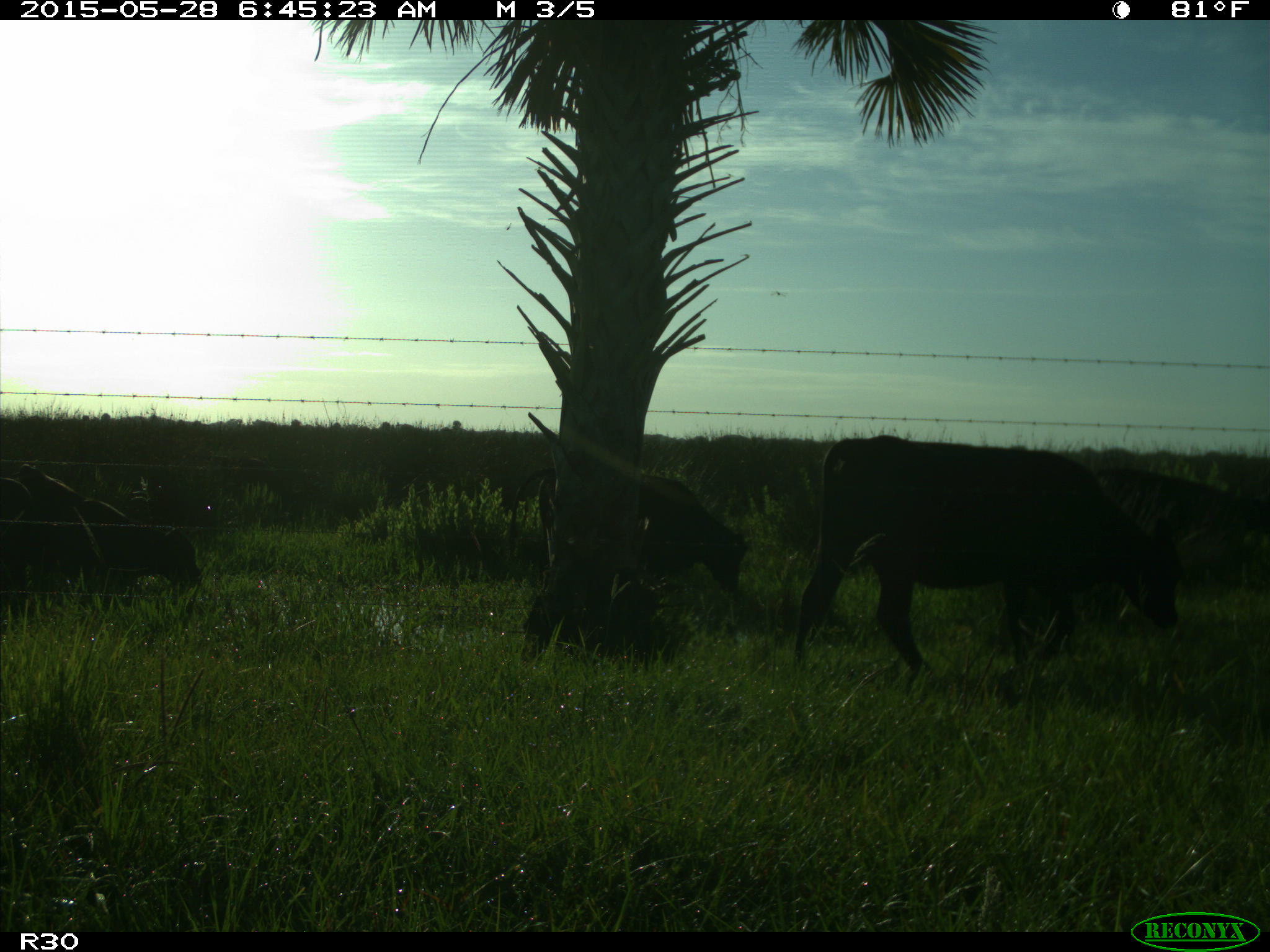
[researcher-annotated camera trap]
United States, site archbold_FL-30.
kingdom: Animalia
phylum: Chordata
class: Mammalia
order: Artiodactyla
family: Bovidae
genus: Bos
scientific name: Bos taurus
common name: domestic cow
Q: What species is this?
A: Bos taurus (domestic cow).